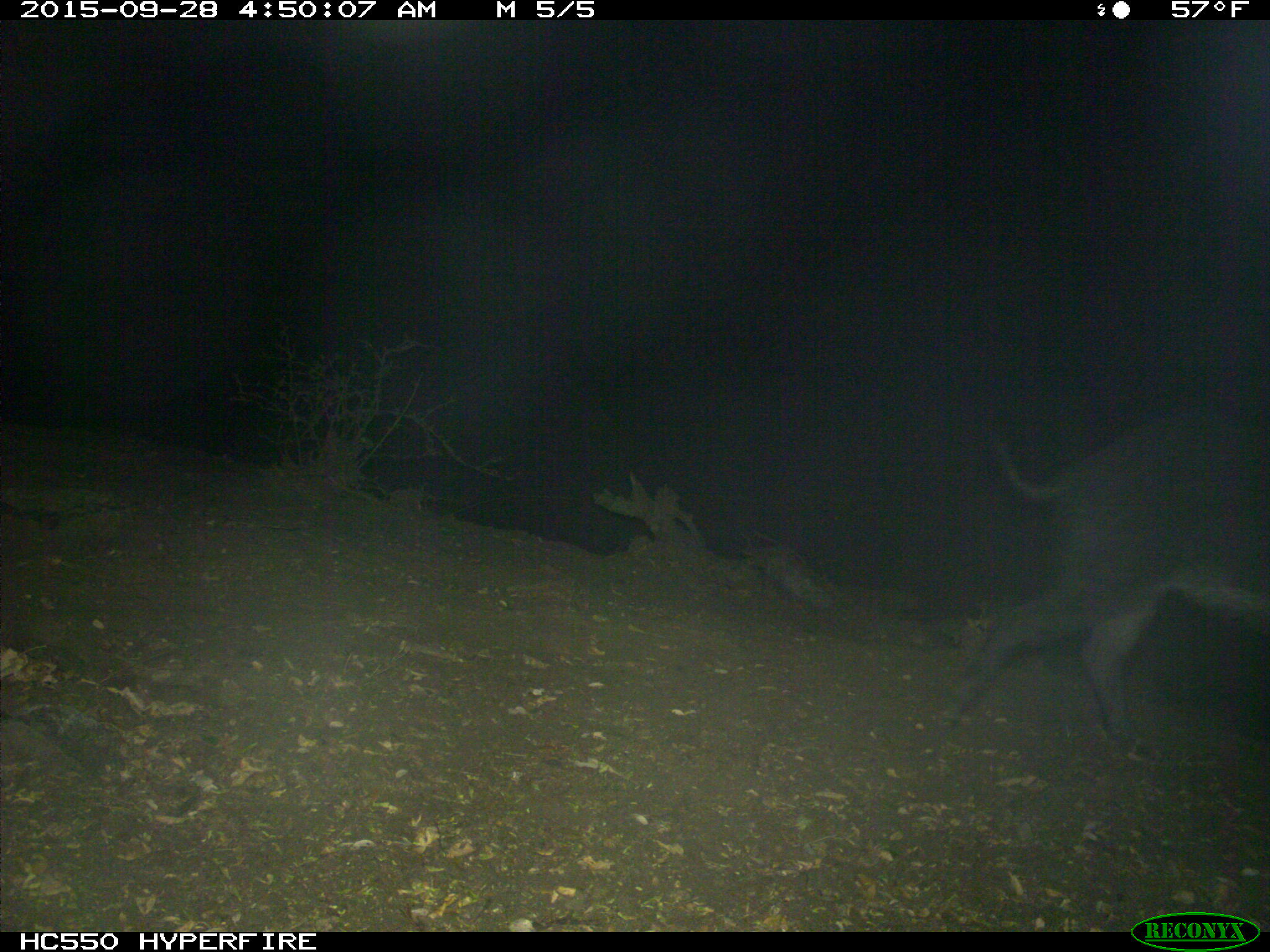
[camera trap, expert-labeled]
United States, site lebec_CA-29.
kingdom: Animalia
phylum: Chordata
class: Mammalia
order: Artiodactyla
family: Suidae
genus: Sus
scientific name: Sus scrofa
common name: wild boar